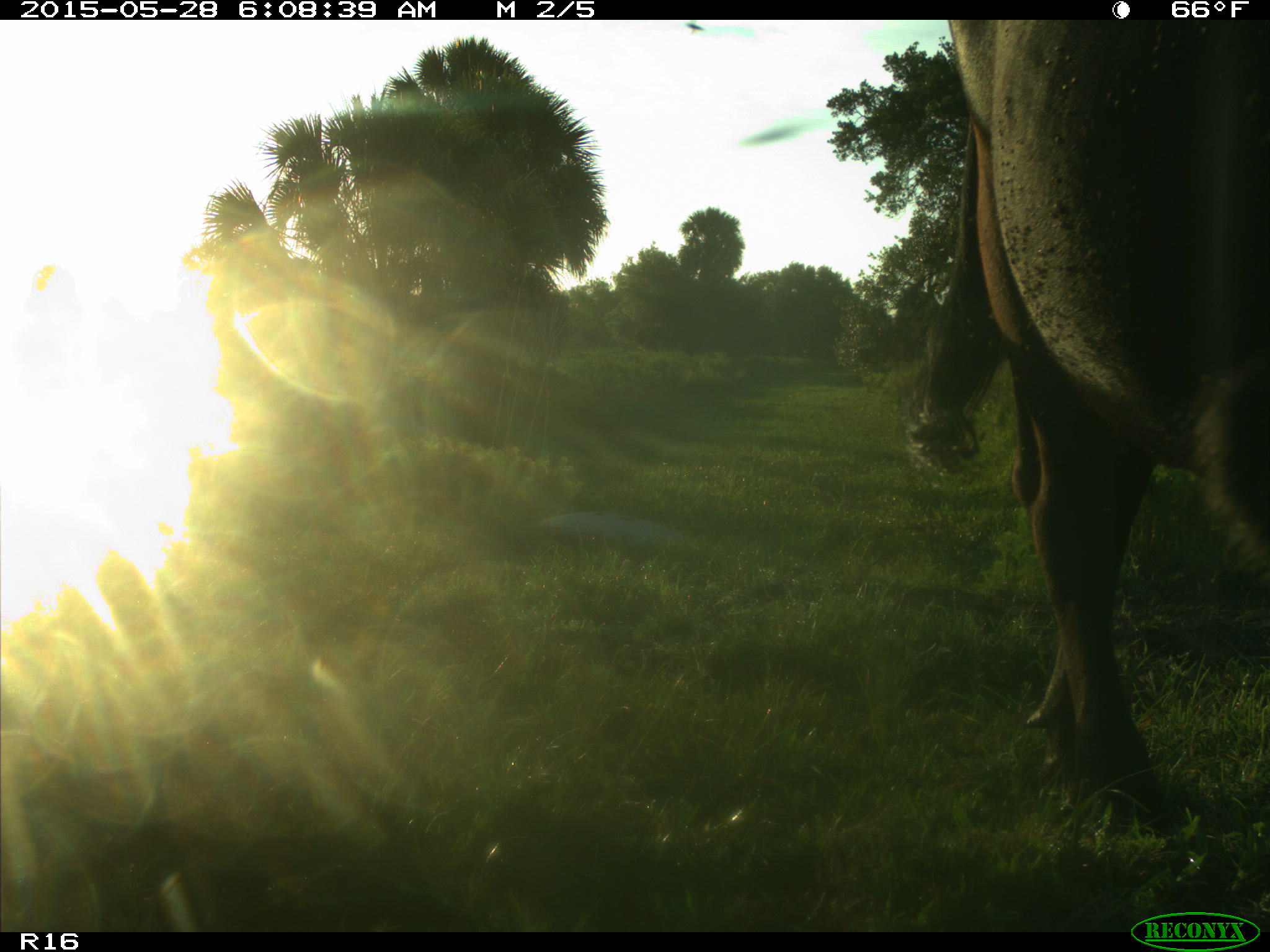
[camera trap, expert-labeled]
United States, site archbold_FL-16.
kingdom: Animalia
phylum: Chordata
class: Mammalia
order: Artiodactyla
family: Bovidae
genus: Bos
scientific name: Bos taurus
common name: domestic cow